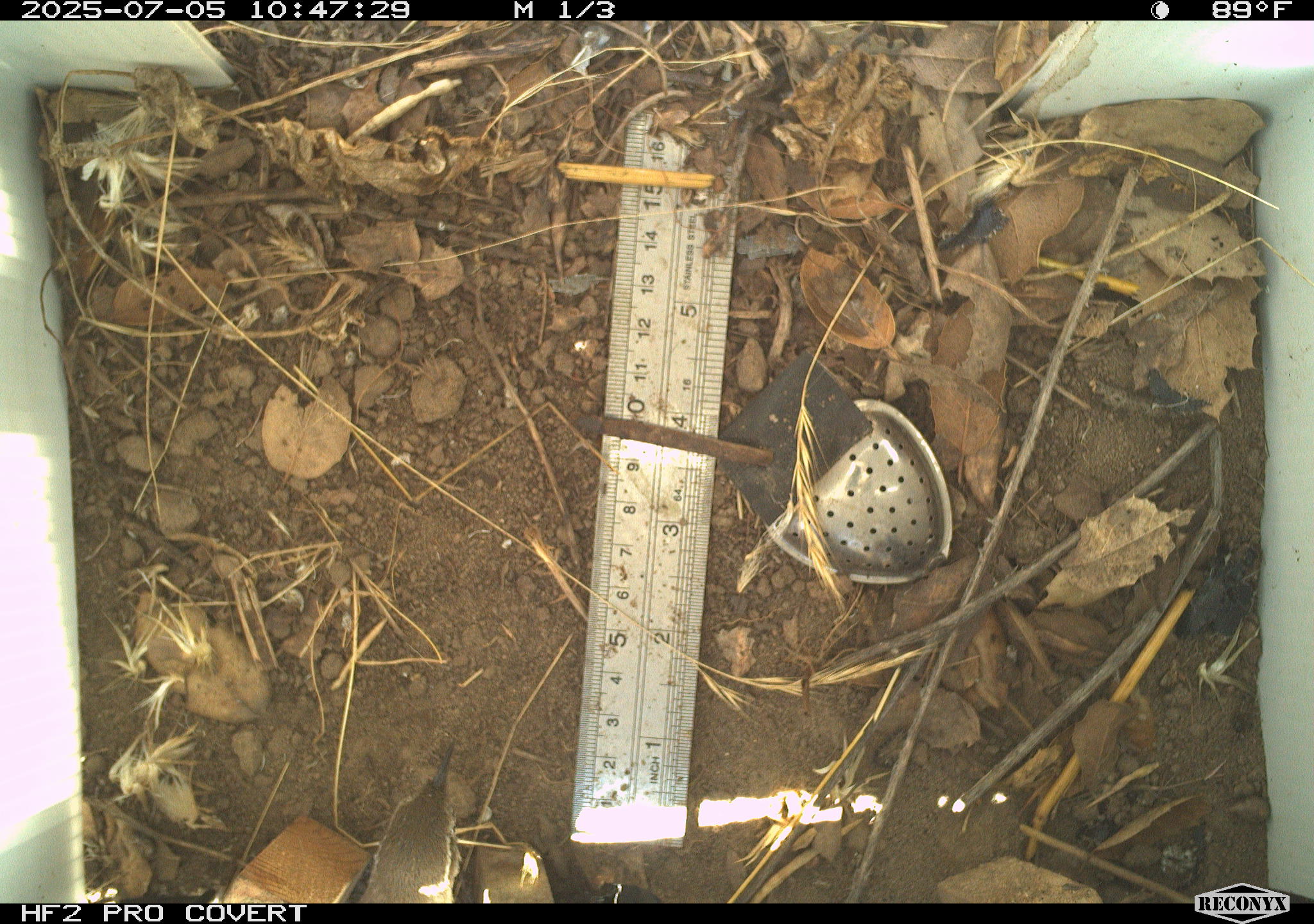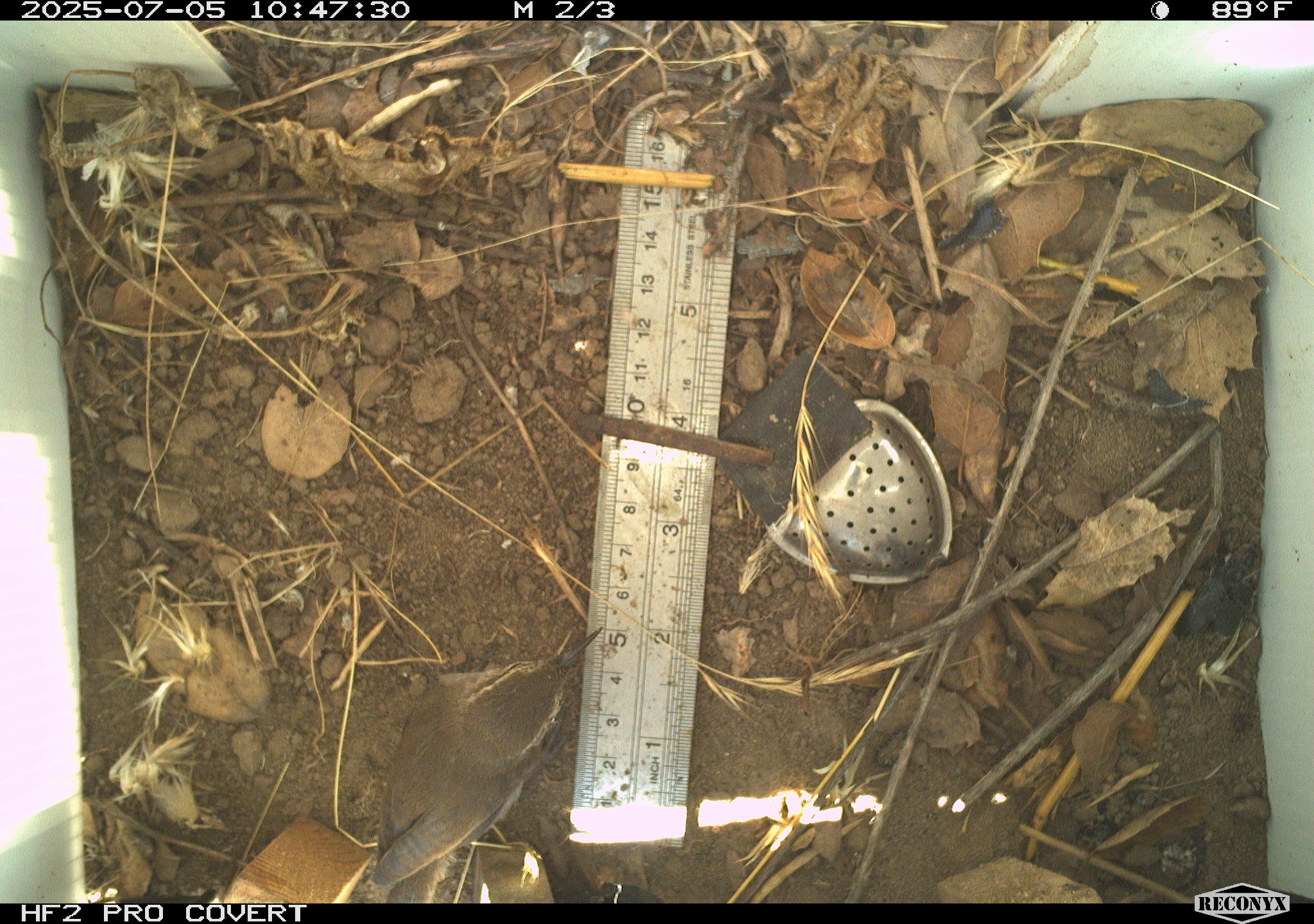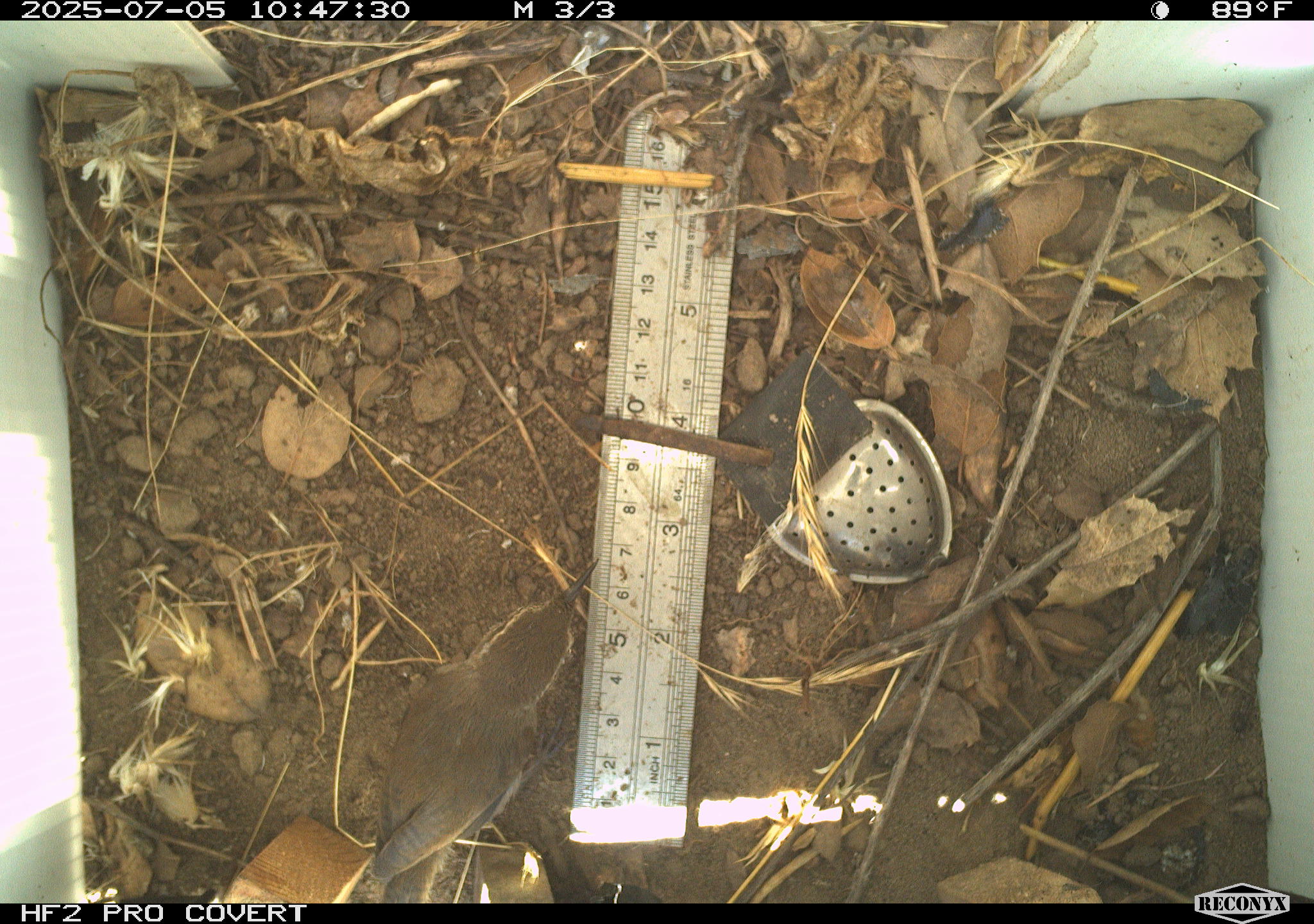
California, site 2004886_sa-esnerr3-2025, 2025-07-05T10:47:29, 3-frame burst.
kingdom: Animalia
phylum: Chordata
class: Aves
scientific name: Aves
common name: bird